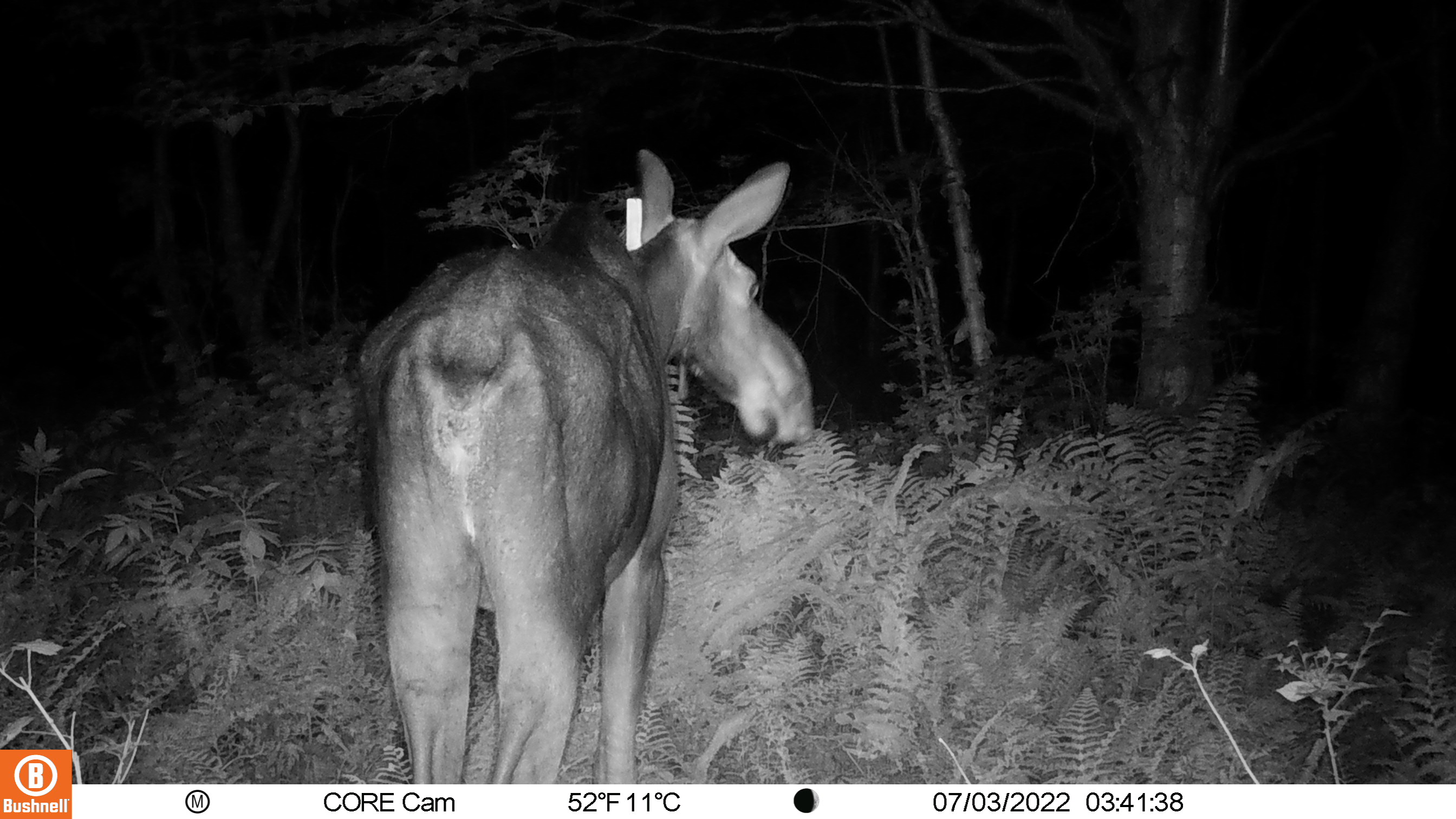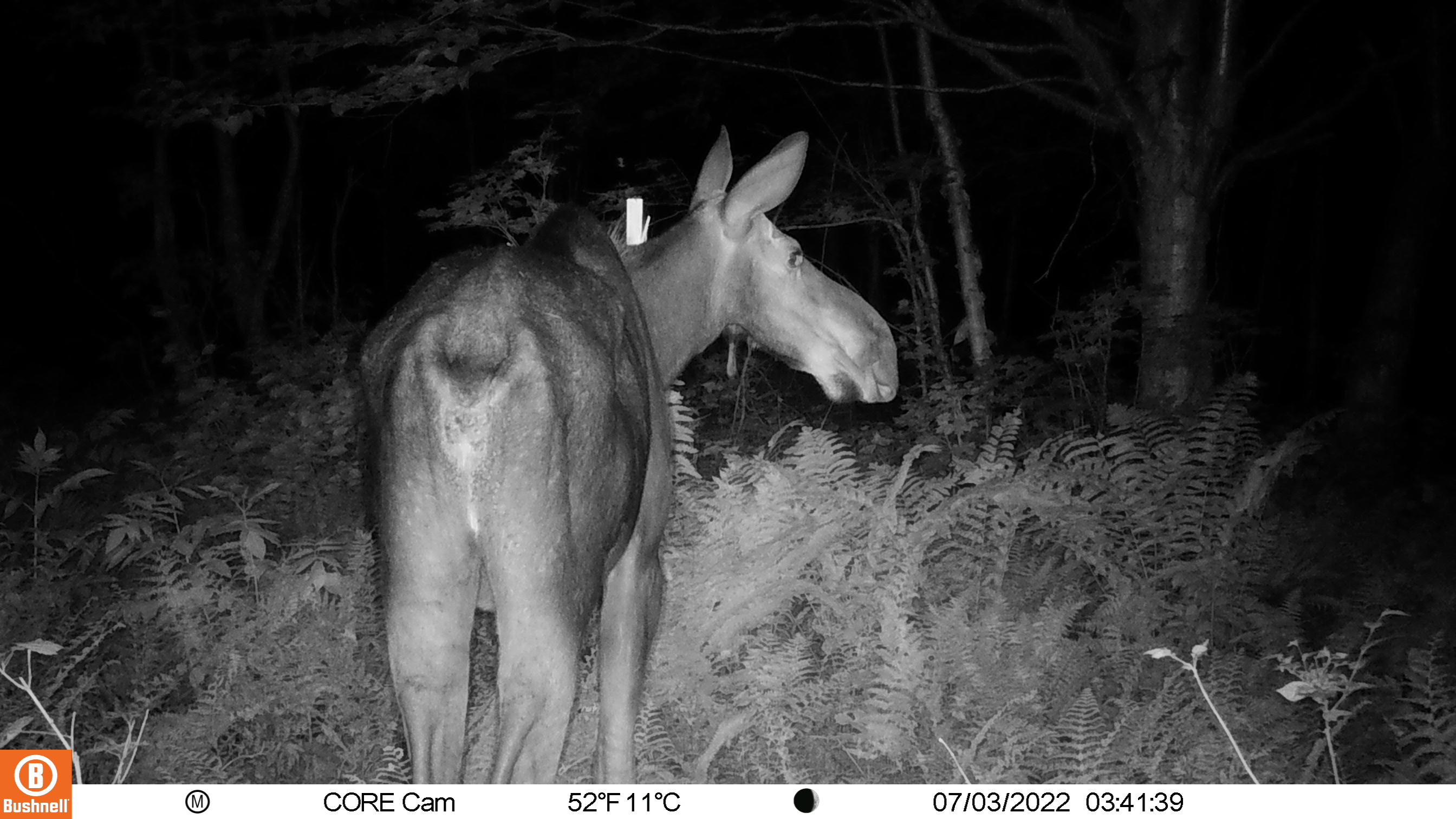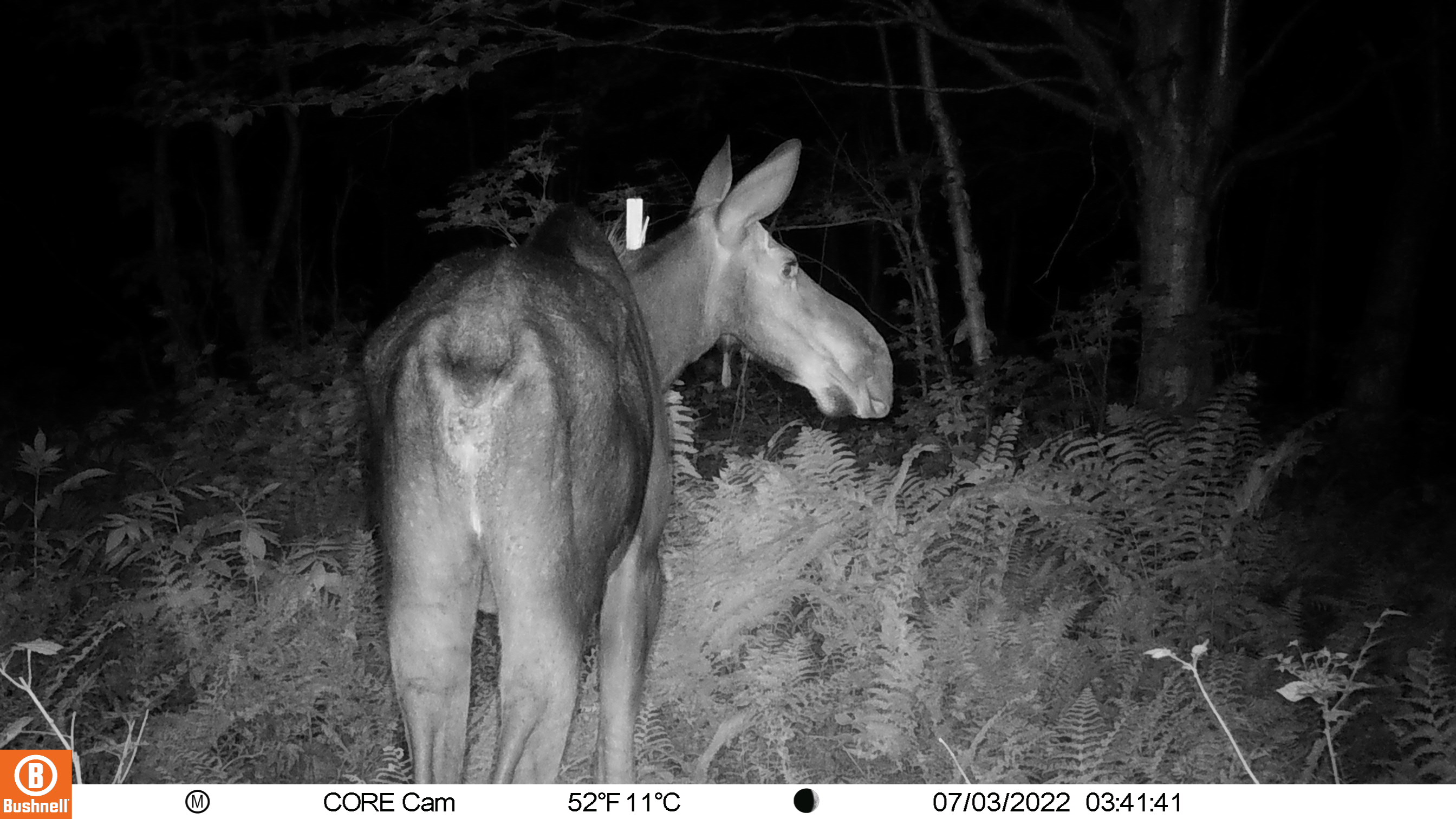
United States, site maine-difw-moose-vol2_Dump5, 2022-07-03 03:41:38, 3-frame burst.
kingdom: Animalia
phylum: Chordata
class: Mammalia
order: Artiodactyla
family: Cervidae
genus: Alces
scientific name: Alces alces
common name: moose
Moose (Alces alces).